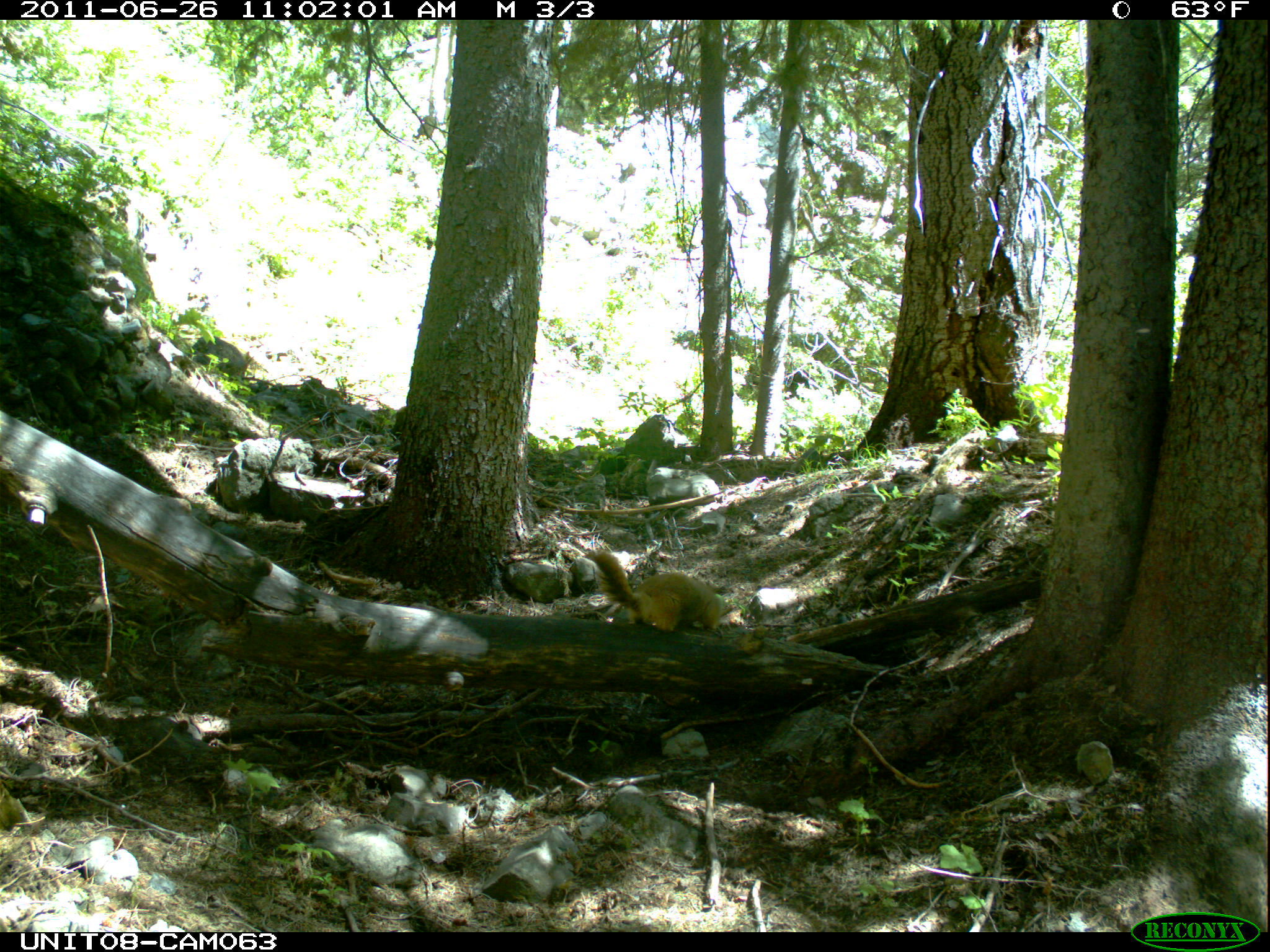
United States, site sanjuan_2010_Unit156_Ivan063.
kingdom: Animalia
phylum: Chordata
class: Mammalia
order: Rodentia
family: Sciuridae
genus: Marmota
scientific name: Marmota flaviventris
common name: yellow-bellied marmot